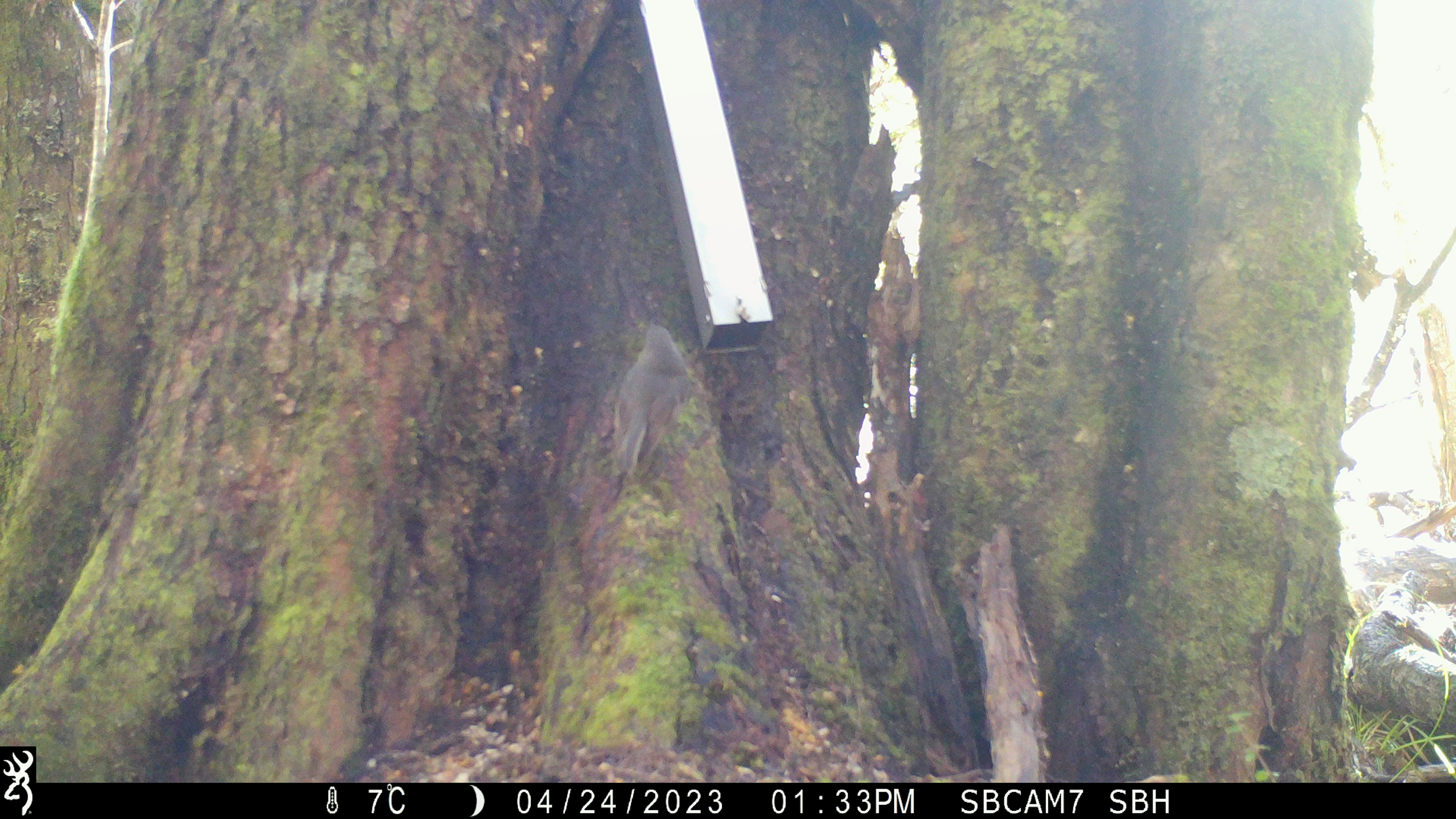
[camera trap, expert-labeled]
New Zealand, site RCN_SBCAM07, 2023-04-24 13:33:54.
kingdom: Animalia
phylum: Chordata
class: Aves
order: Passeriformes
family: Petroicidae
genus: Petroica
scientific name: Petroica australis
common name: new zealand robin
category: robin